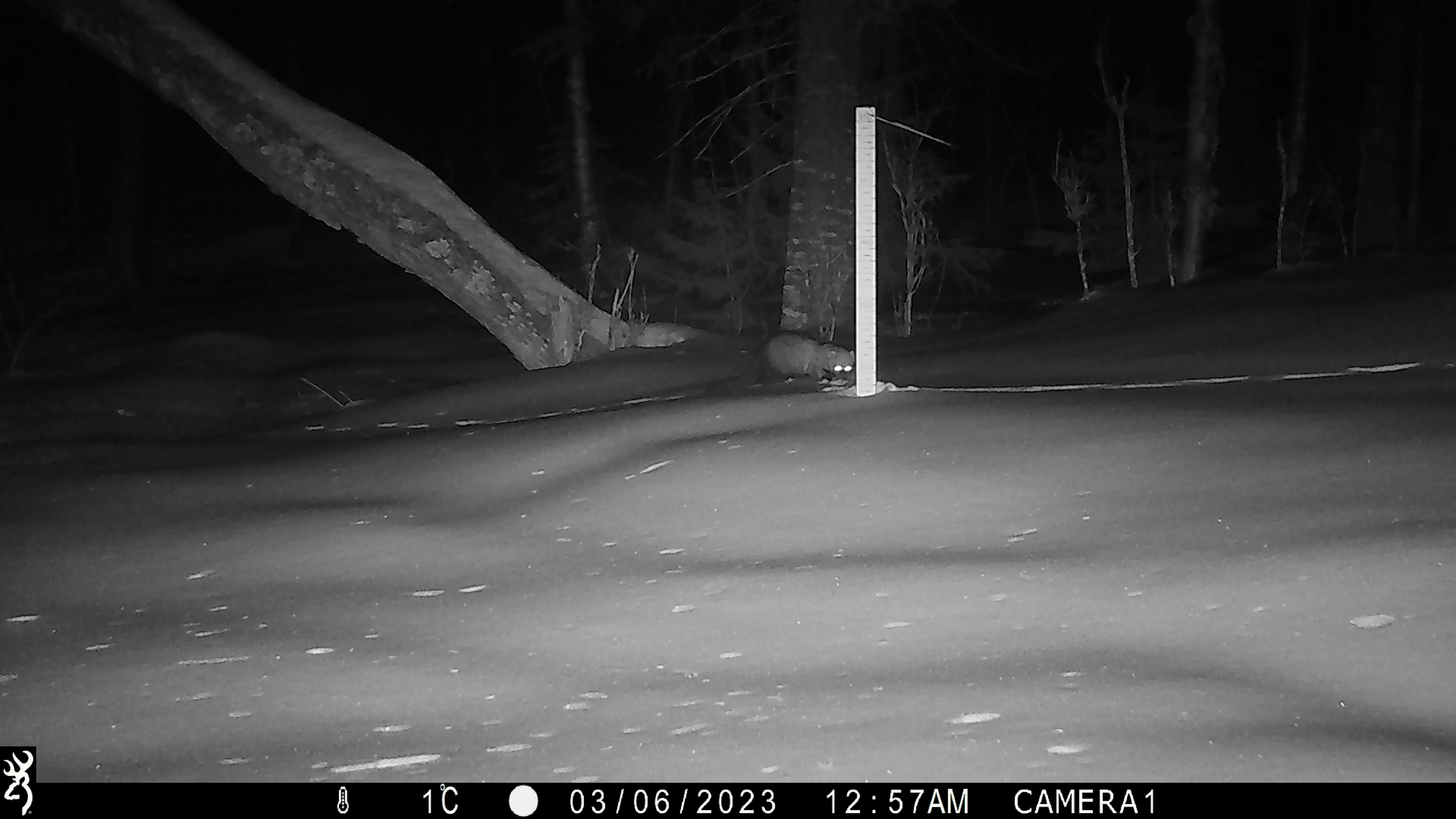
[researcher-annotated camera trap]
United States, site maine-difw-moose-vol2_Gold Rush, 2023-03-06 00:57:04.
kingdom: Animalia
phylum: Chordata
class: Mammalia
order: Carnivora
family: Mustelidae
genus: Pekania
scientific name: Pekania pennanti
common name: fisher